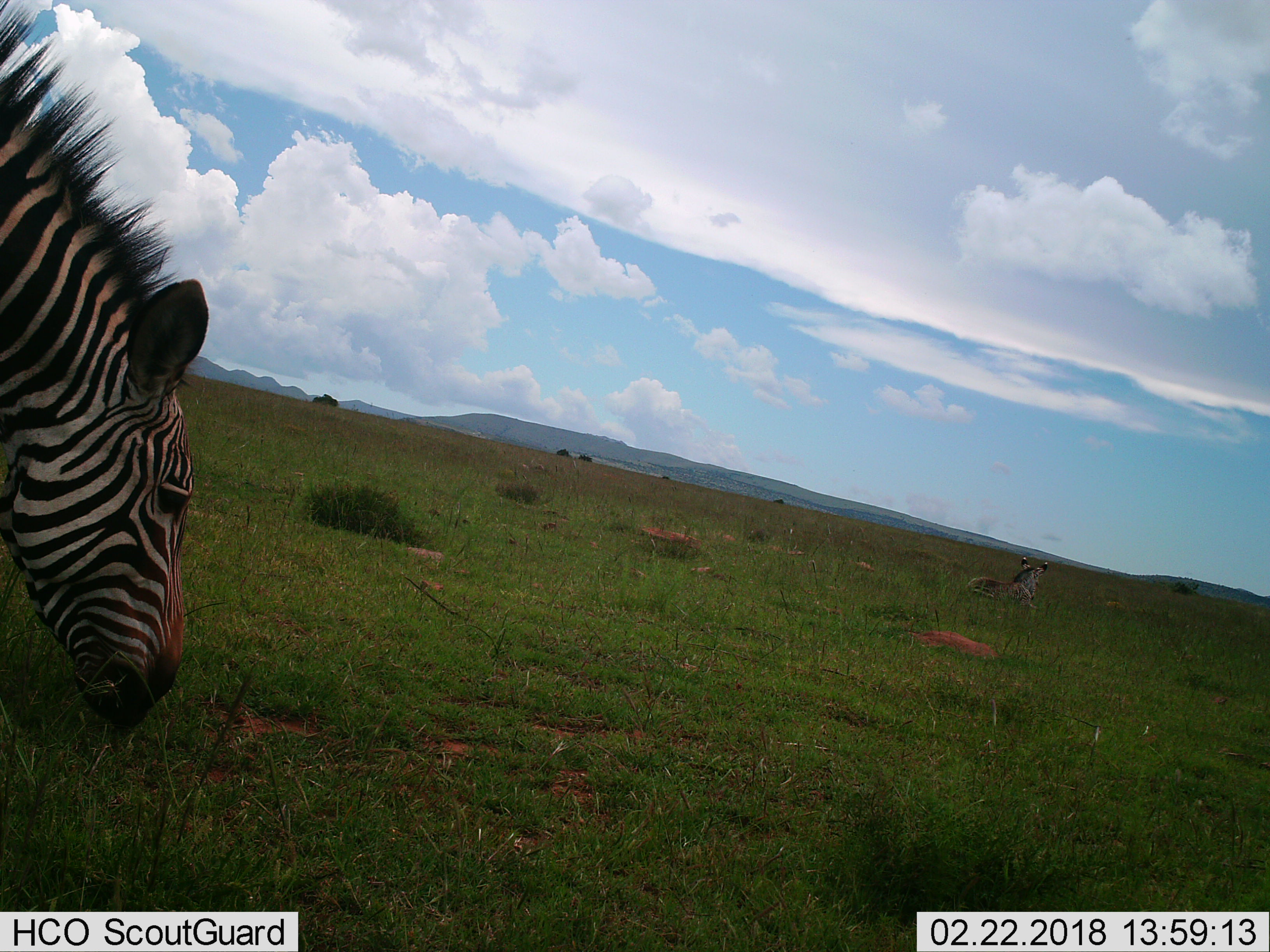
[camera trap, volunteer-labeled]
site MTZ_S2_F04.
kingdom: Animalia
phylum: Chordata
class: Mammalia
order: Perissodactyla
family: Equidae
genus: Equus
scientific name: Equus zebra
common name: mountain zebra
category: zebramountain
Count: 2.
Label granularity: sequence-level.